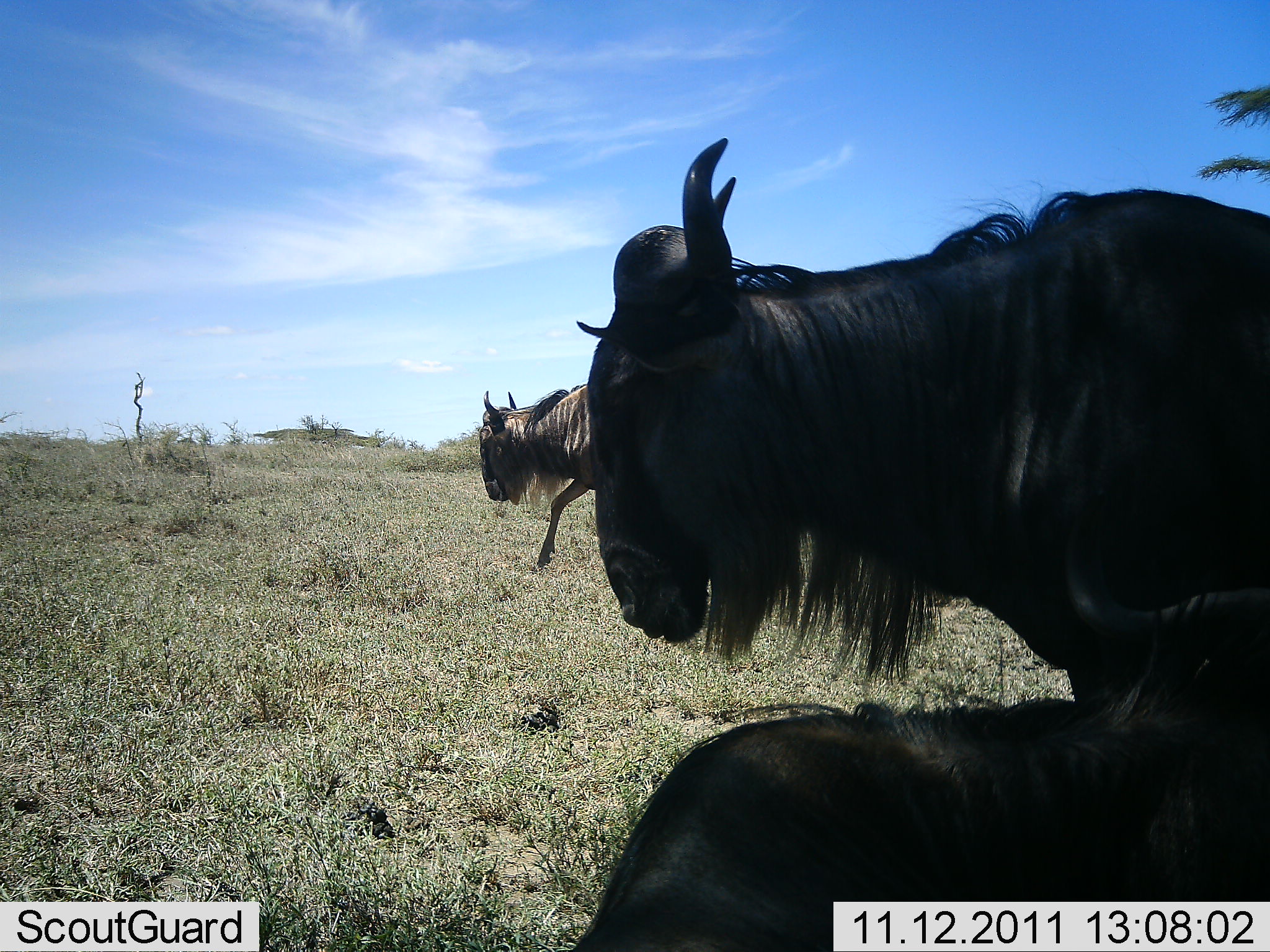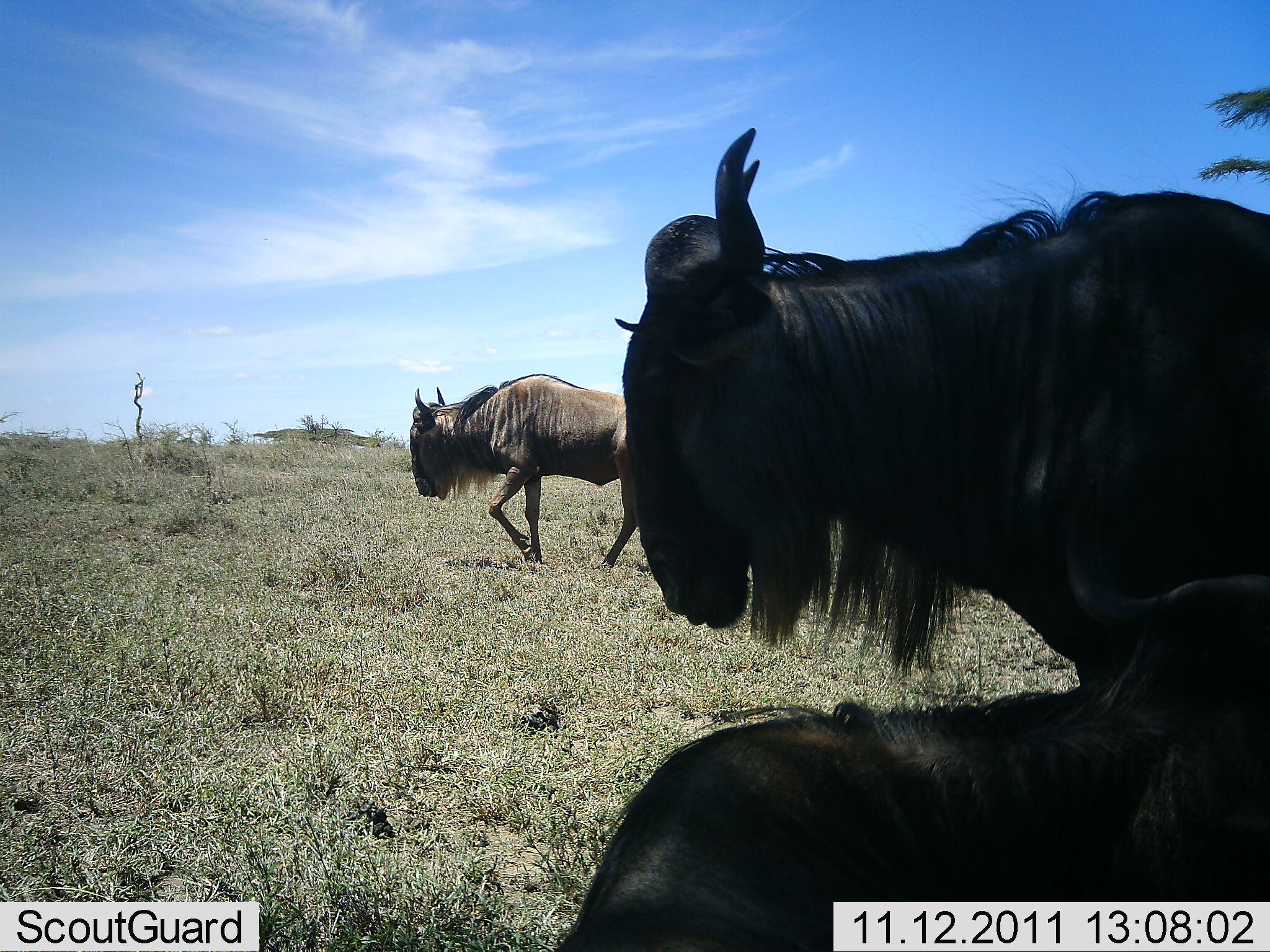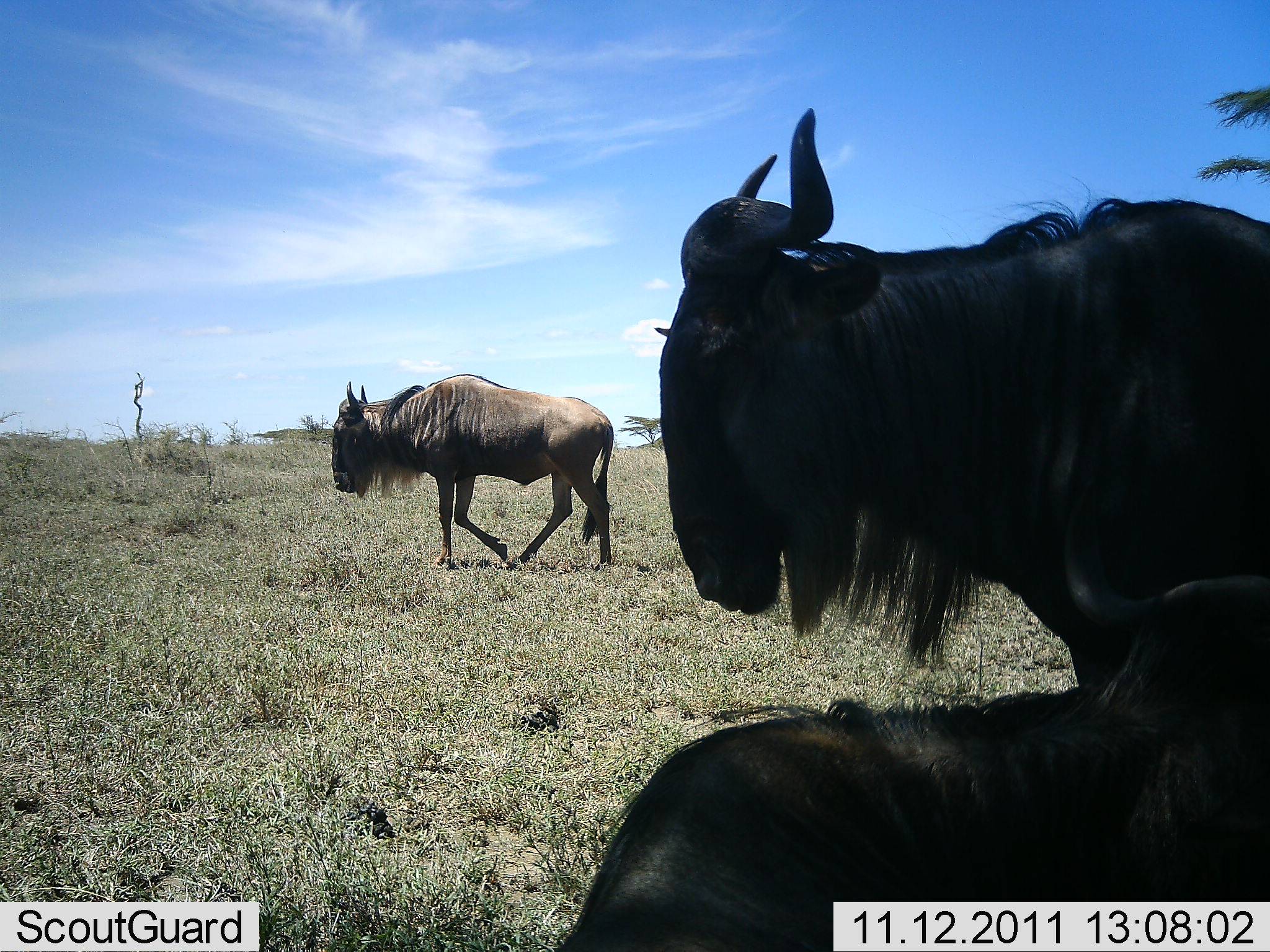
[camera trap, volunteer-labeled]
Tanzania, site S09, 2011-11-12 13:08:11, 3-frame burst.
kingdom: Animalia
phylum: Chordata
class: Mammalia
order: Artiodactyla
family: Bovidae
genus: Connochaetes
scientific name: Connochaetes taurinus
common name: blue wildebeest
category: wildebeest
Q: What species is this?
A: Wildebeest (blue wildebeest) (Connochaetes taurinus).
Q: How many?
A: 3.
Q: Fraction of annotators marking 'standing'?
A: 60%.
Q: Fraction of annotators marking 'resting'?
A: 60%.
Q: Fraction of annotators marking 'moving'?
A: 90%.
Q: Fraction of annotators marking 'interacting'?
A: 10%.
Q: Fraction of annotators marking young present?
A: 20%.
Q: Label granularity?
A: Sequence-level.